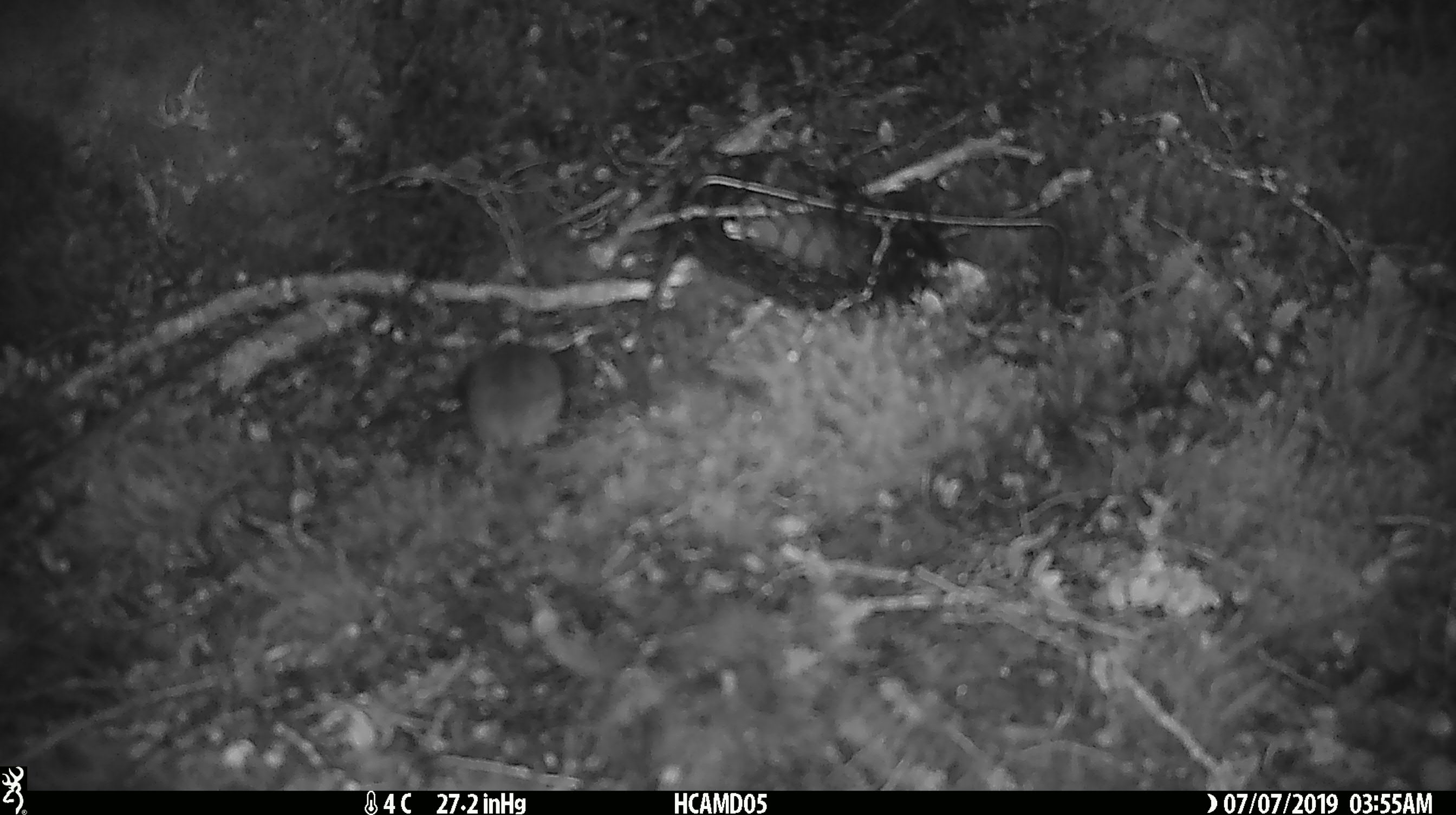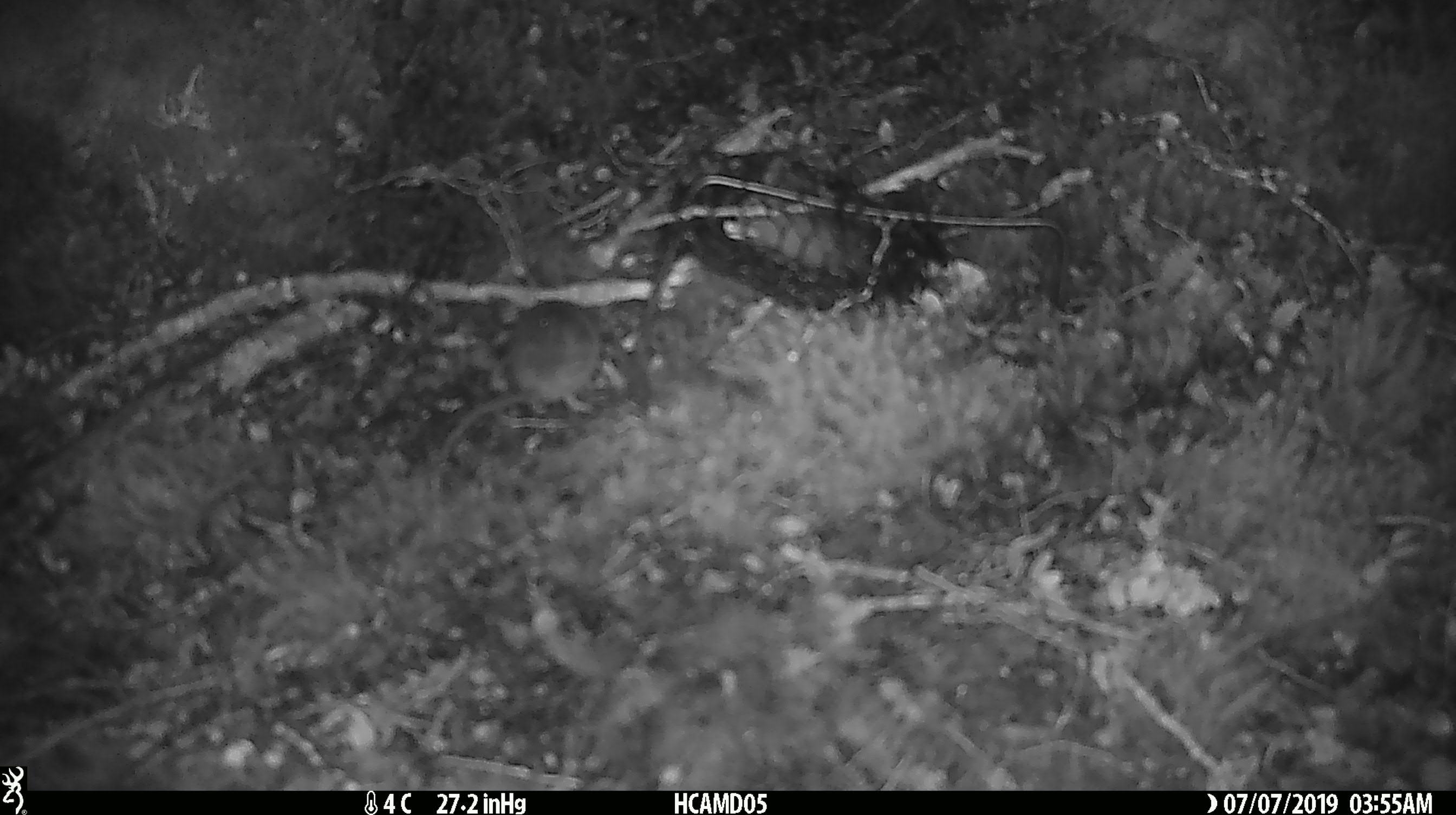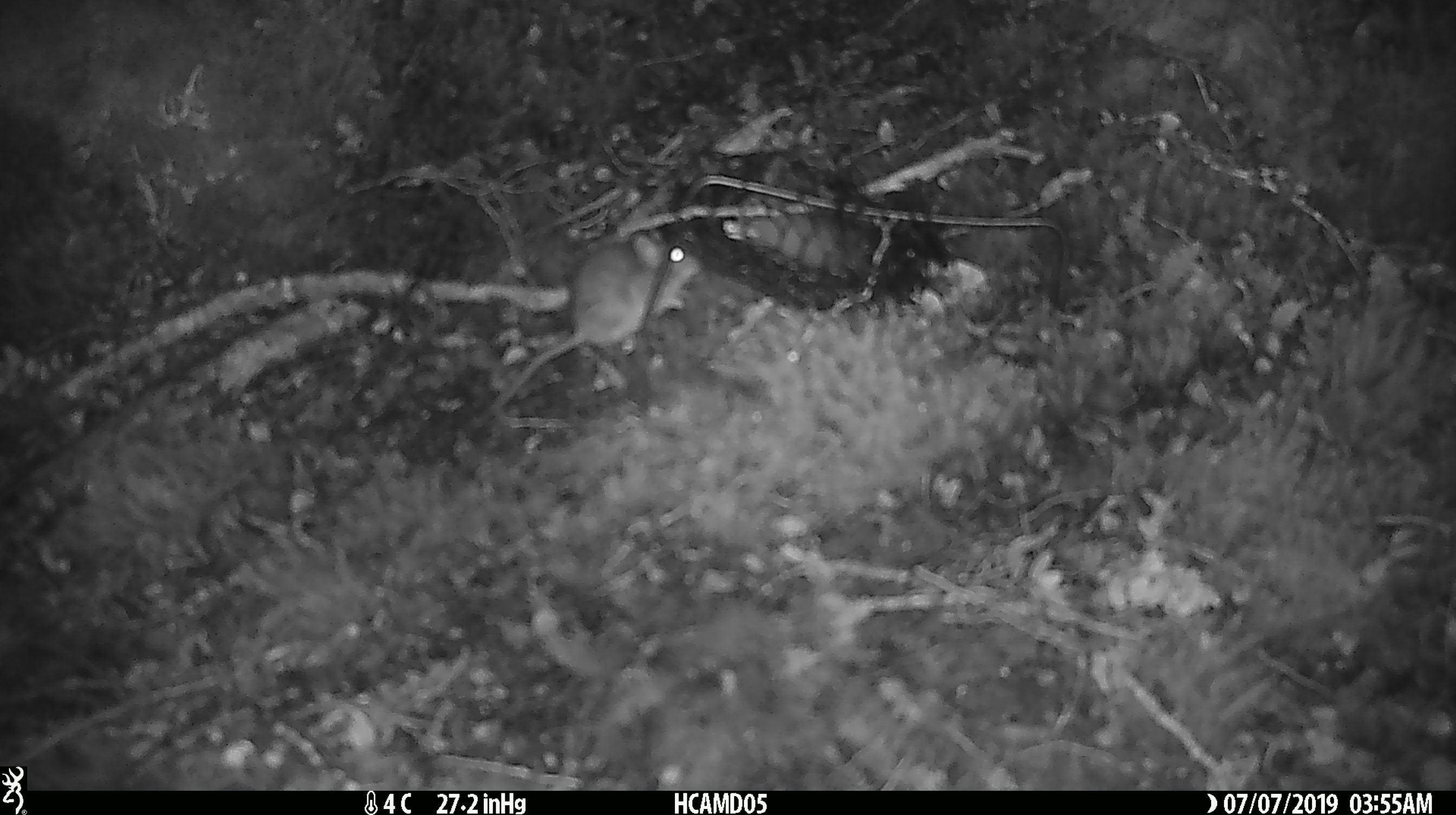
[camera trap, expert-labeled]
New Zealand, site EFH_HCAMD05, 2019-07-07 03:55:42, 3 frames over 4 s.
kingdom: Animalia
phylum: Chordata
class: Mammalia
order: Rodentia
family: Muridae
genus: Mus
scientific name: Mus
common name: mouse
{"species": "mouse (Mus)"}